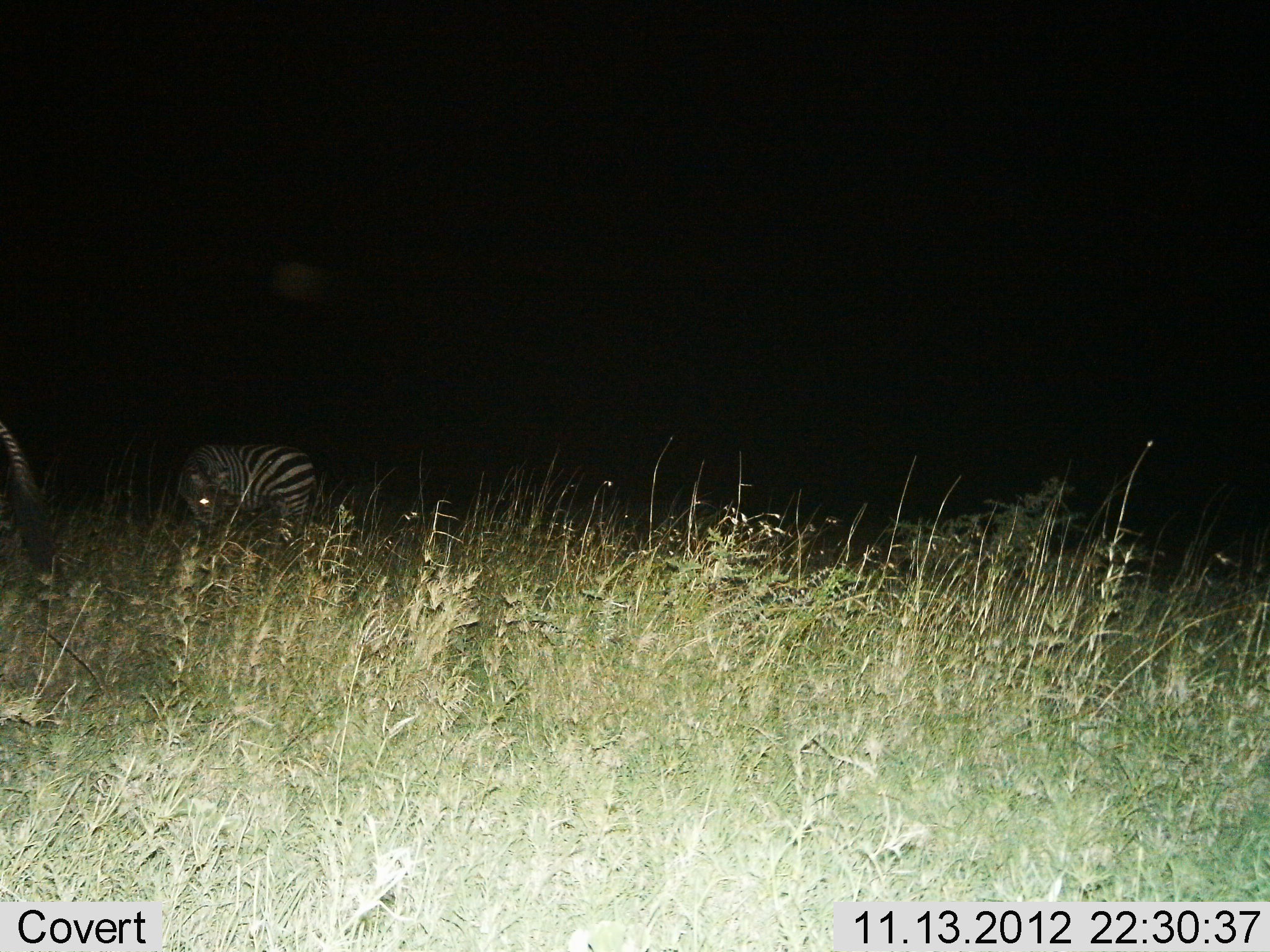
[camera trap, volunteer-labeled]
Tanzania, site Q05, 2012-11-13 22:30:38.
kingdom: Animalia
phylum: Chordata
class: Mammalia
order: Perissodactyla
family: Equidae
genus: Equus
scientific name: Equus quagga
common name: plains zebra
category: zebra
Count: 2.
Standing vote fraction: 60%.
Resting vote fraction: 10%.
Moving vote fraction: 0%.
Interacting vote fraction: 0%.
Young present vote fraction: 10%.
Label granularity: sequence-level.